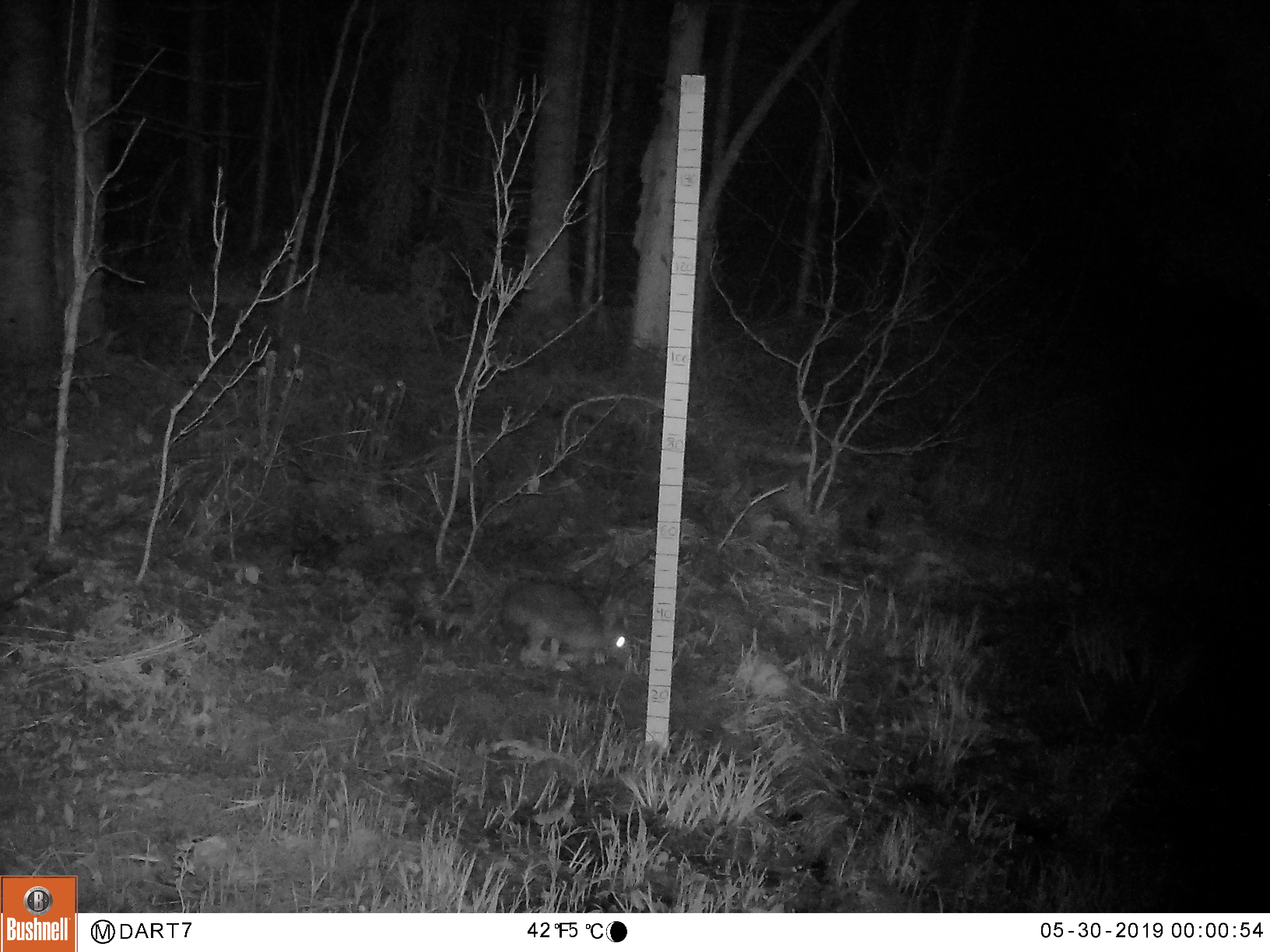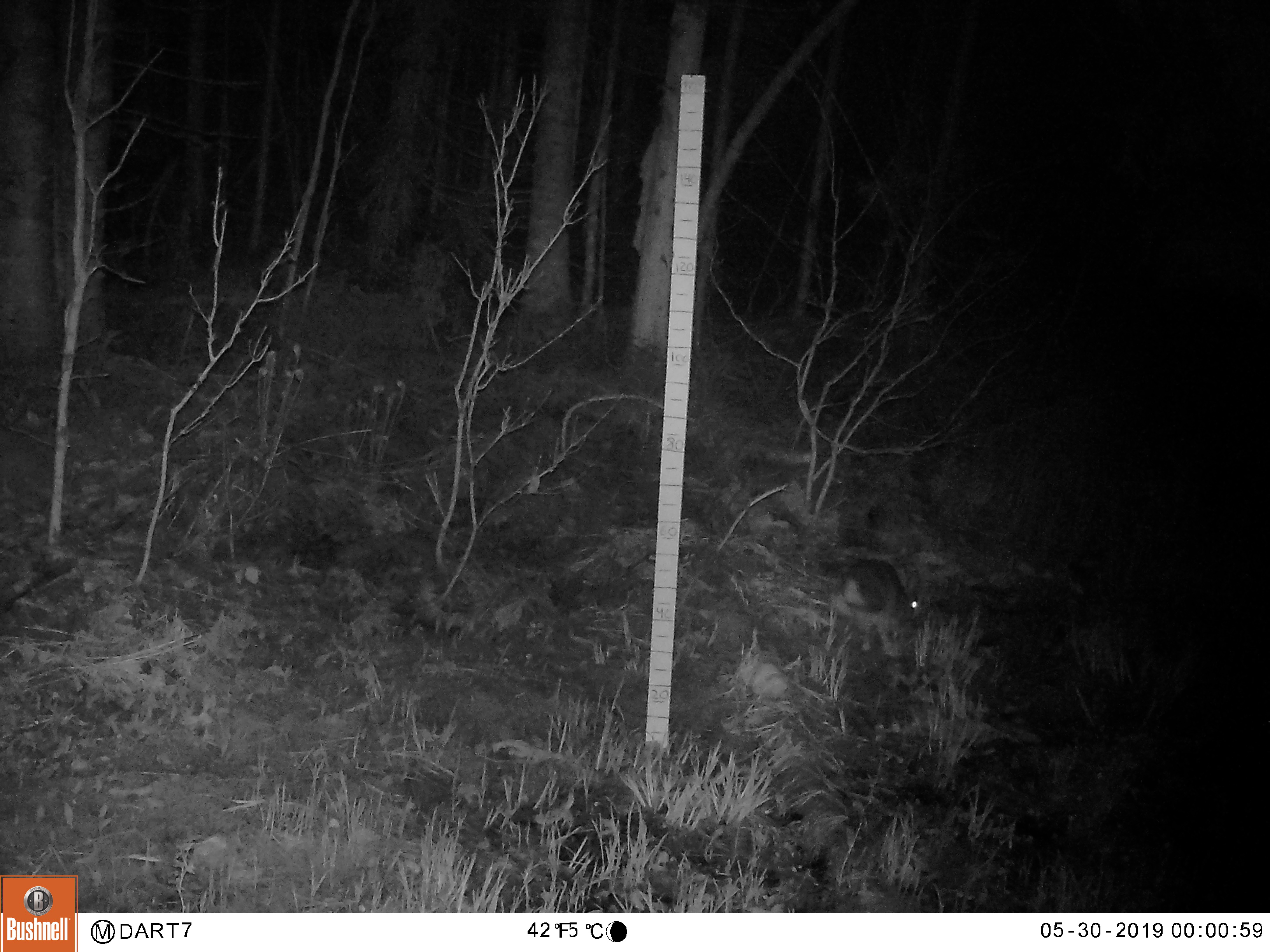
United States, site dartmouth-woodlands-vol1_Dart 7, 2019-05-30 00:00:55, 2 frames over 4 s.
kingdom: Animalia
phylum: Chordata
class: Mammalia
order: Lagomorpha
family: Leporidae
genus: Lepus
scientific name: Lepus americanus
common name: snowshoe hare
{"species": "snowshoe hare (Lepus americanus)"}